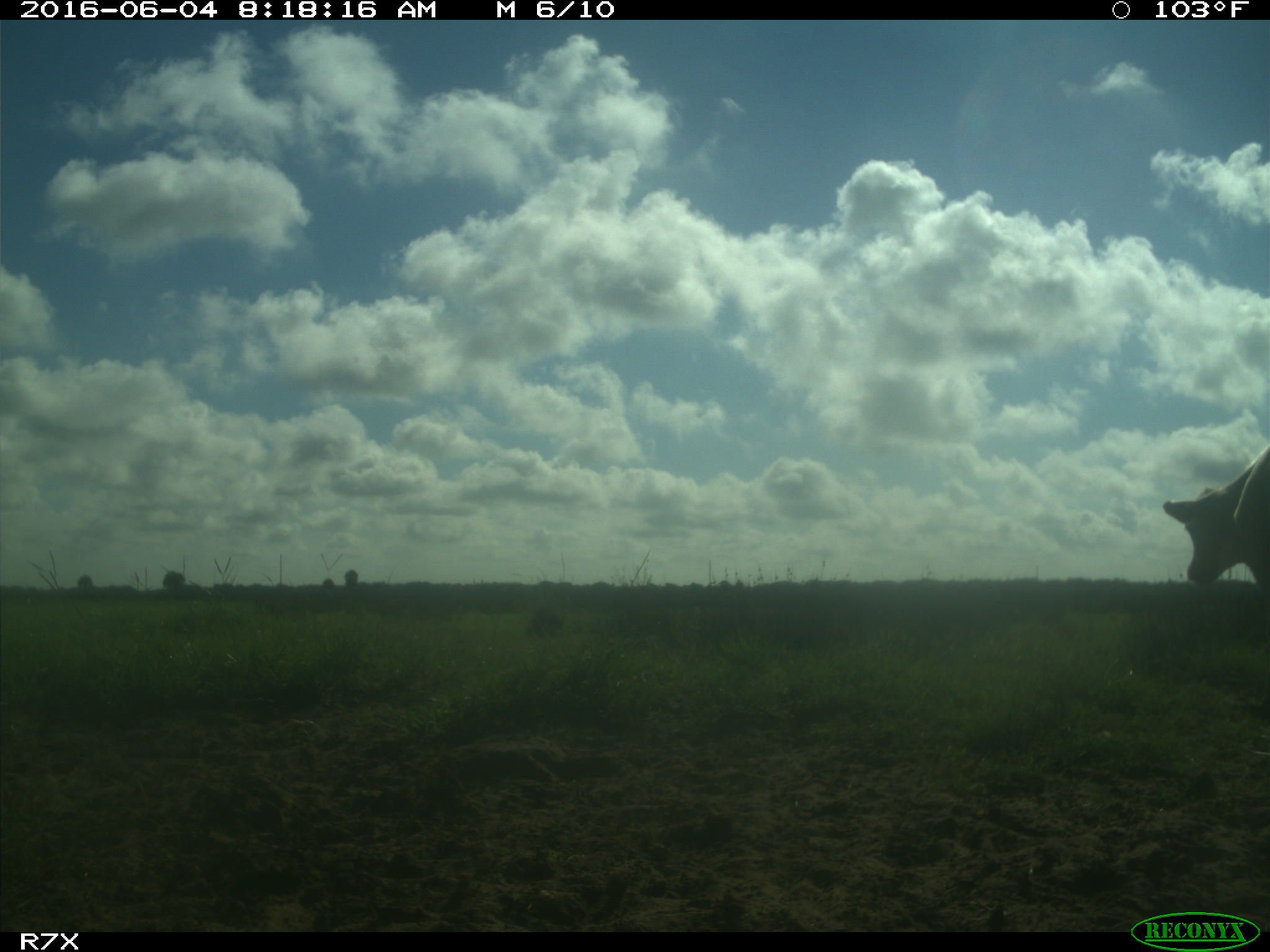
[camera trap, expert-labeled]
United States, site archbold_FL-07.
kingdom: Animalia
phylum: Chordata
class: Mammalia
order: Artiodactyla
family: Bovidae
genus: Bos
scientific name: Bos taurus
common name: domestic cow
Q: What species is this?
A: Bos taurus (domestic cow).